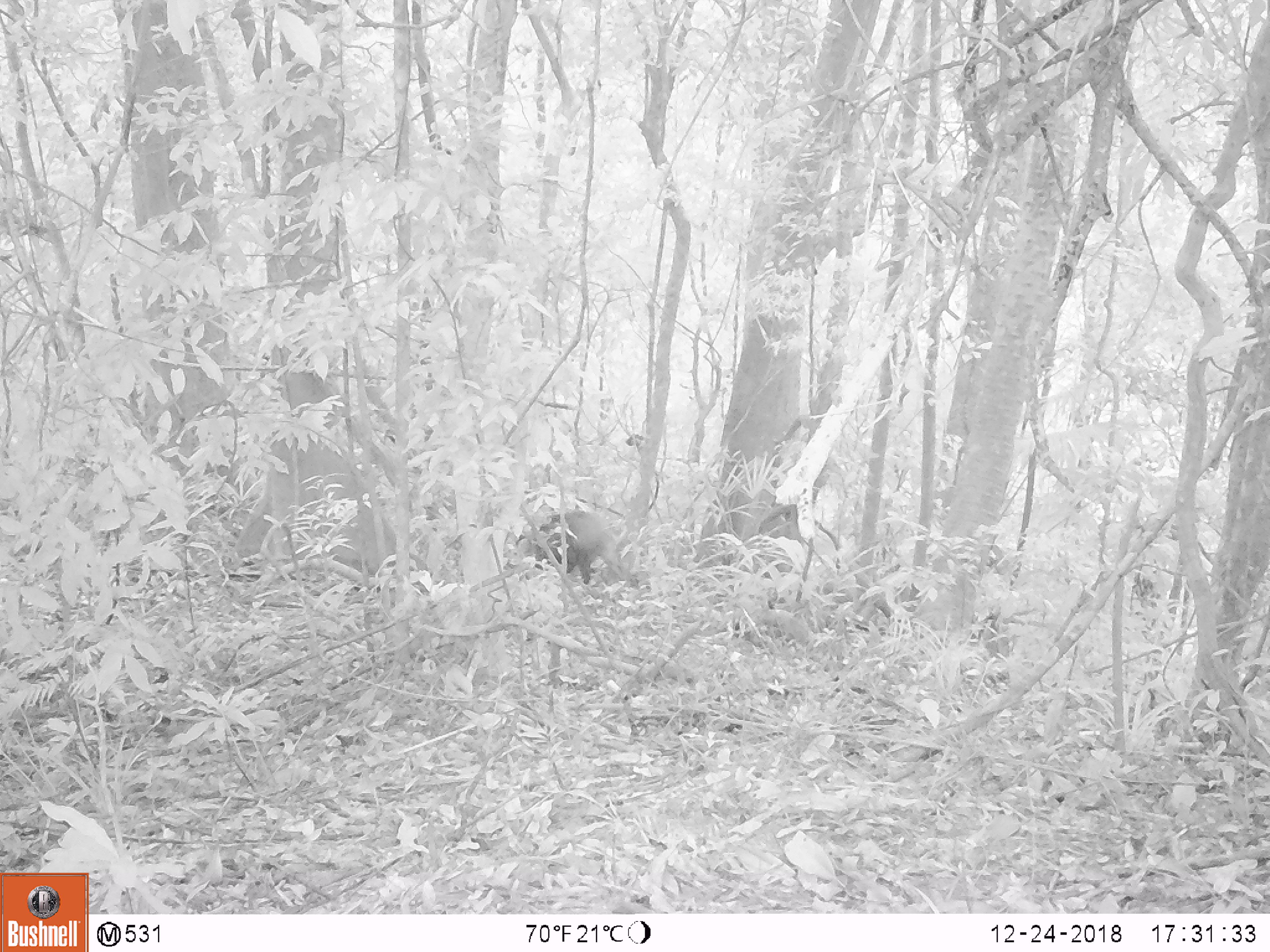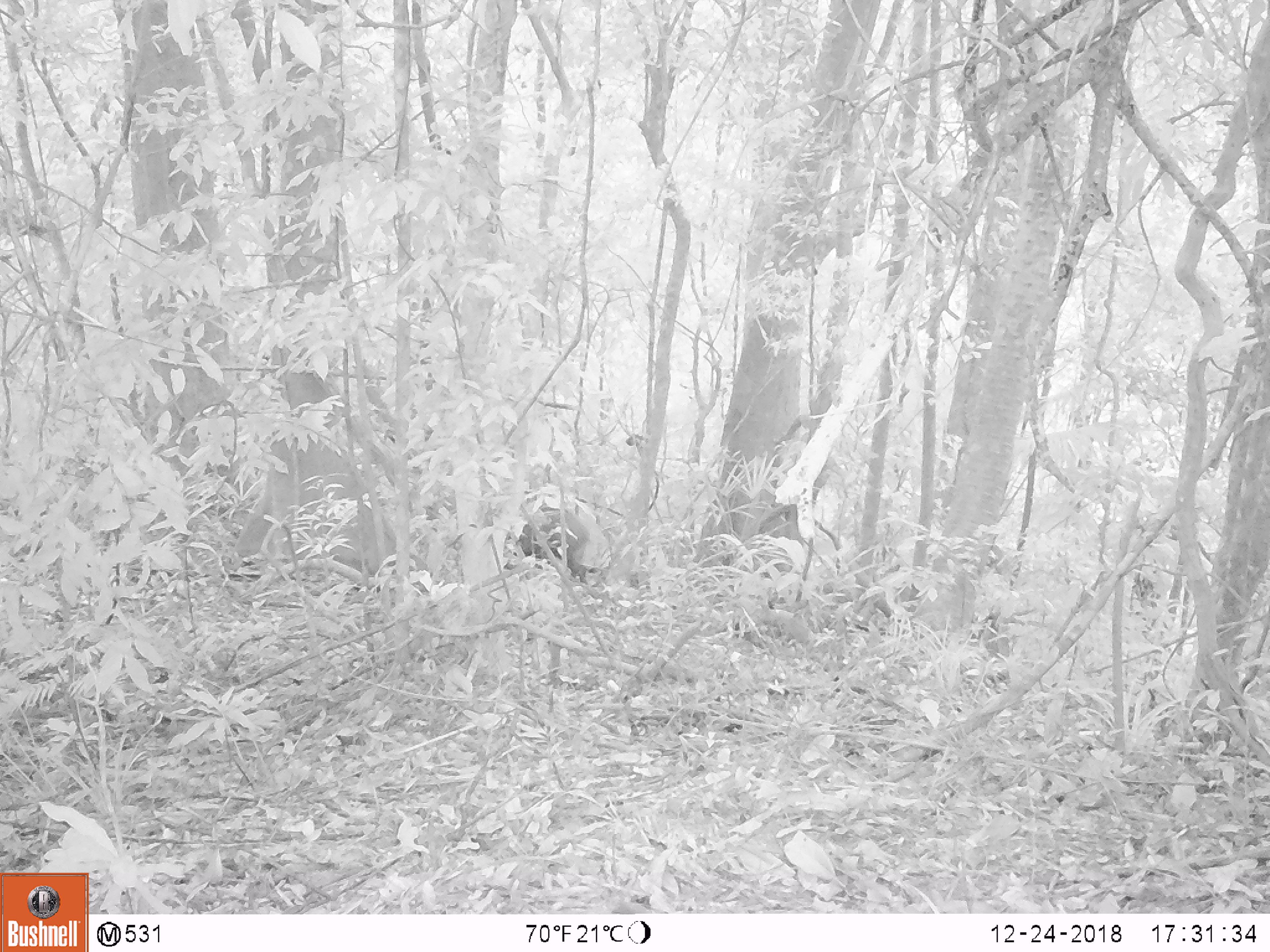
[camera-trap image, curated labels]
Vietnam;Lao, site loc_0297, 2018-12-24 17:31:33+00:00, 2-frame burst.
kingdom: Animalia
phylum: Chordata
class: Mammalia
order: Artiodactyla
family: Suidae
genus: Sus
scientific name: Sus scrofa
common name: eurasian wild pig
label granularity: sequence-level